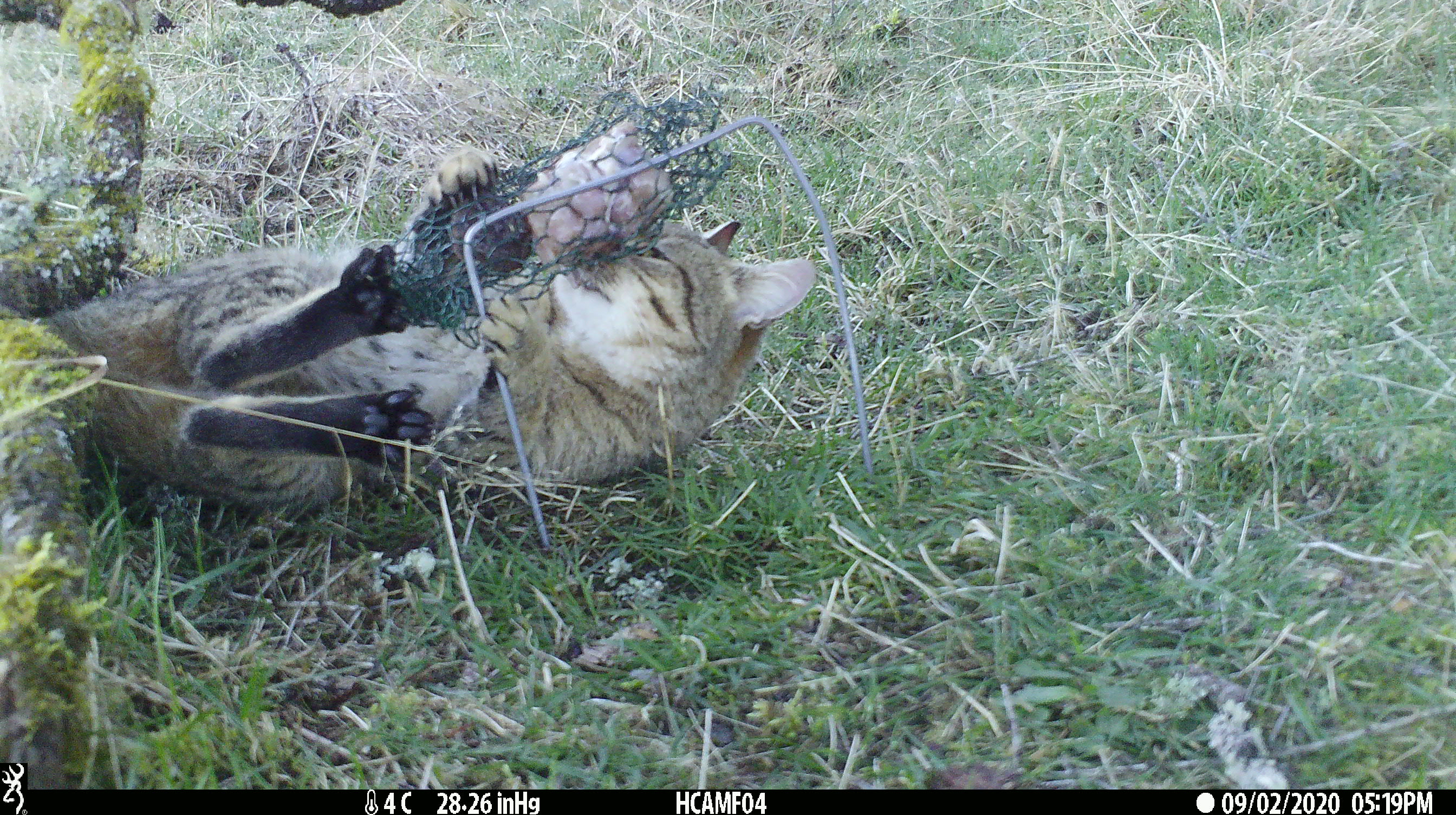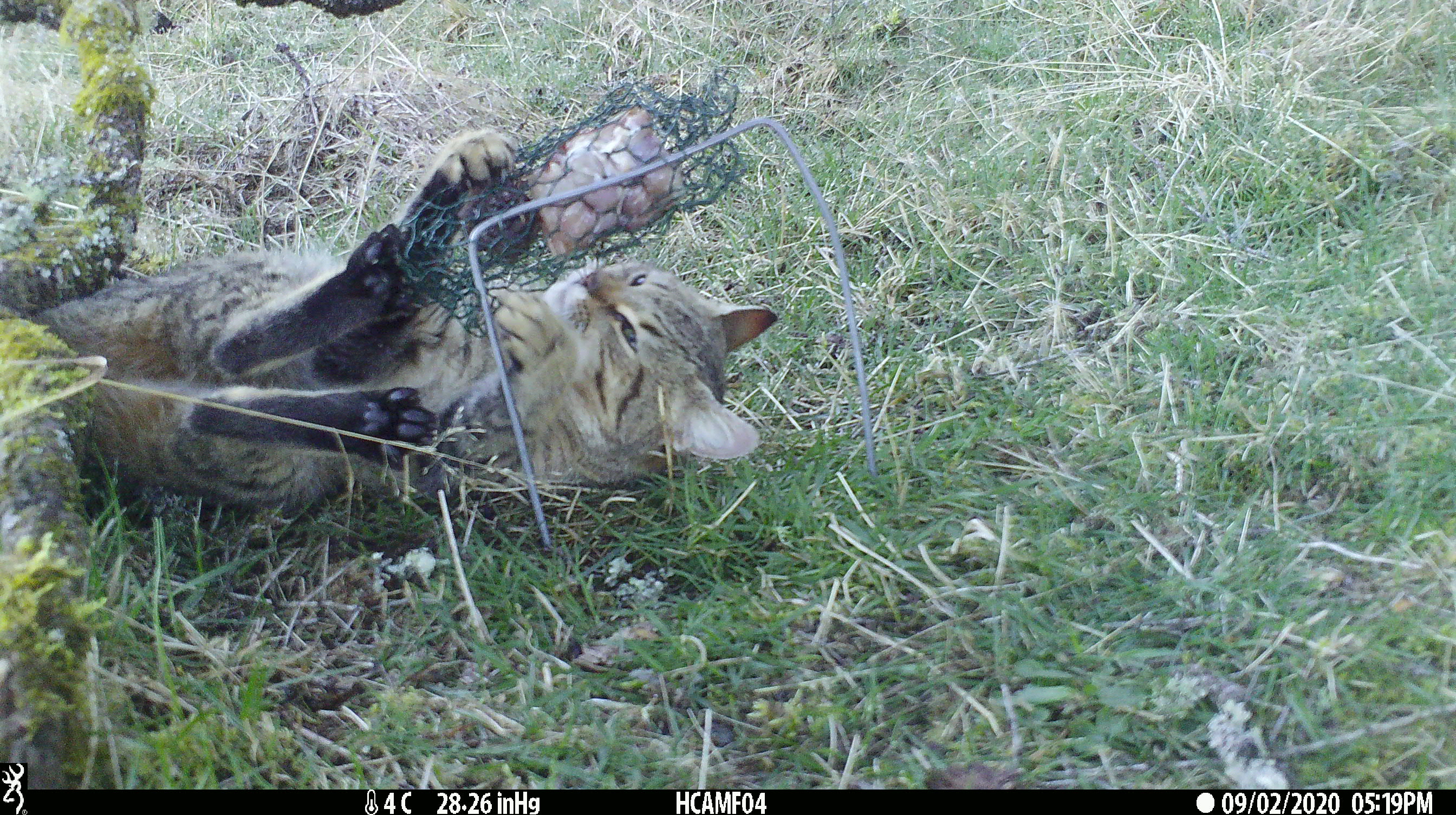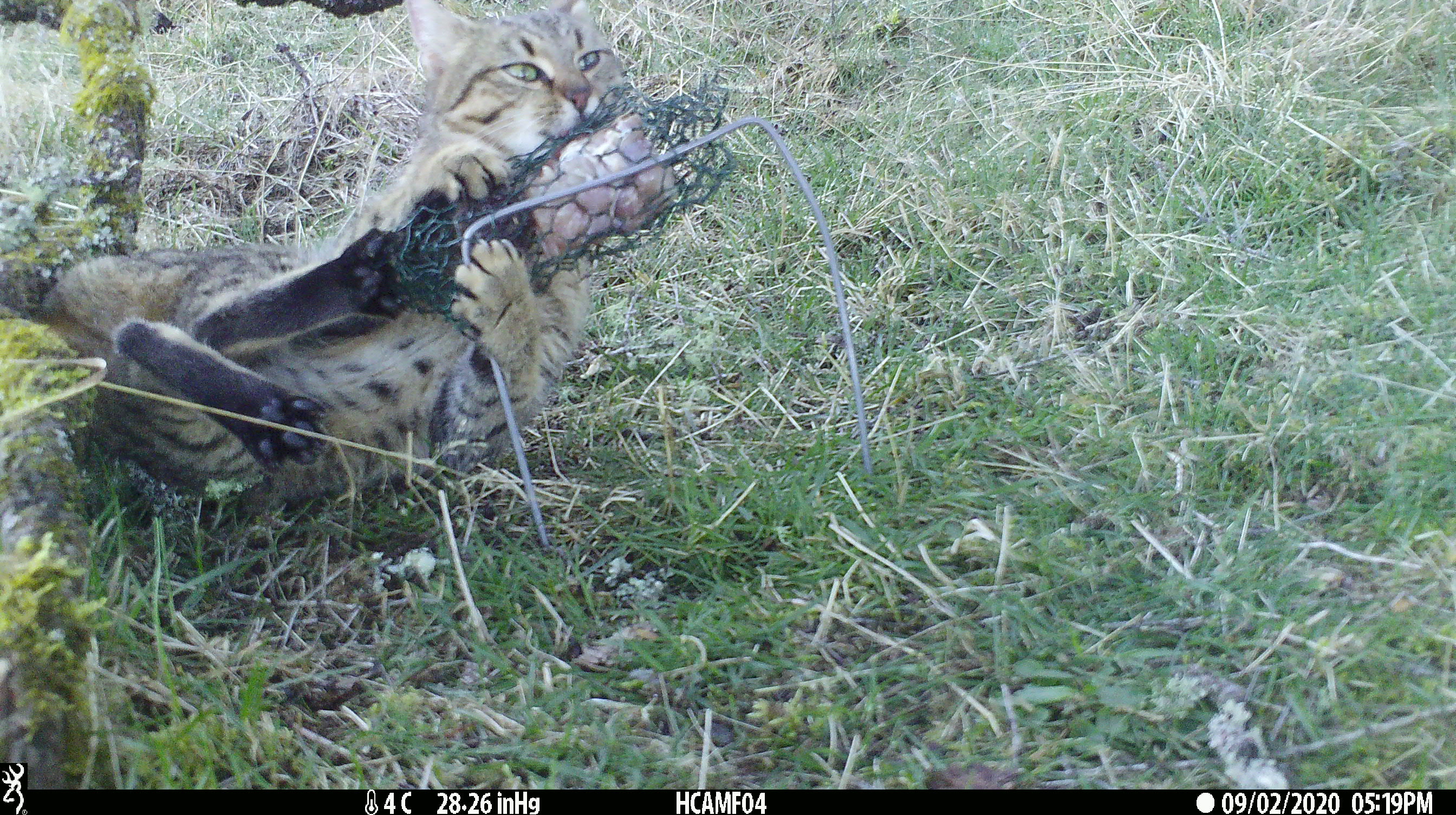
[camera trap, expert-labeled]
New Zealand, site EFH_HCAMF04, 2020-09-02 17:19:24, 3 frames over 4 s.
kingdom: Animalia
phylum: Chordata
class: Mammalia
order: Carnivora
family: Felidae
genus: Felis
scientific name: Felis catus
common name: domestic cat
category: cat